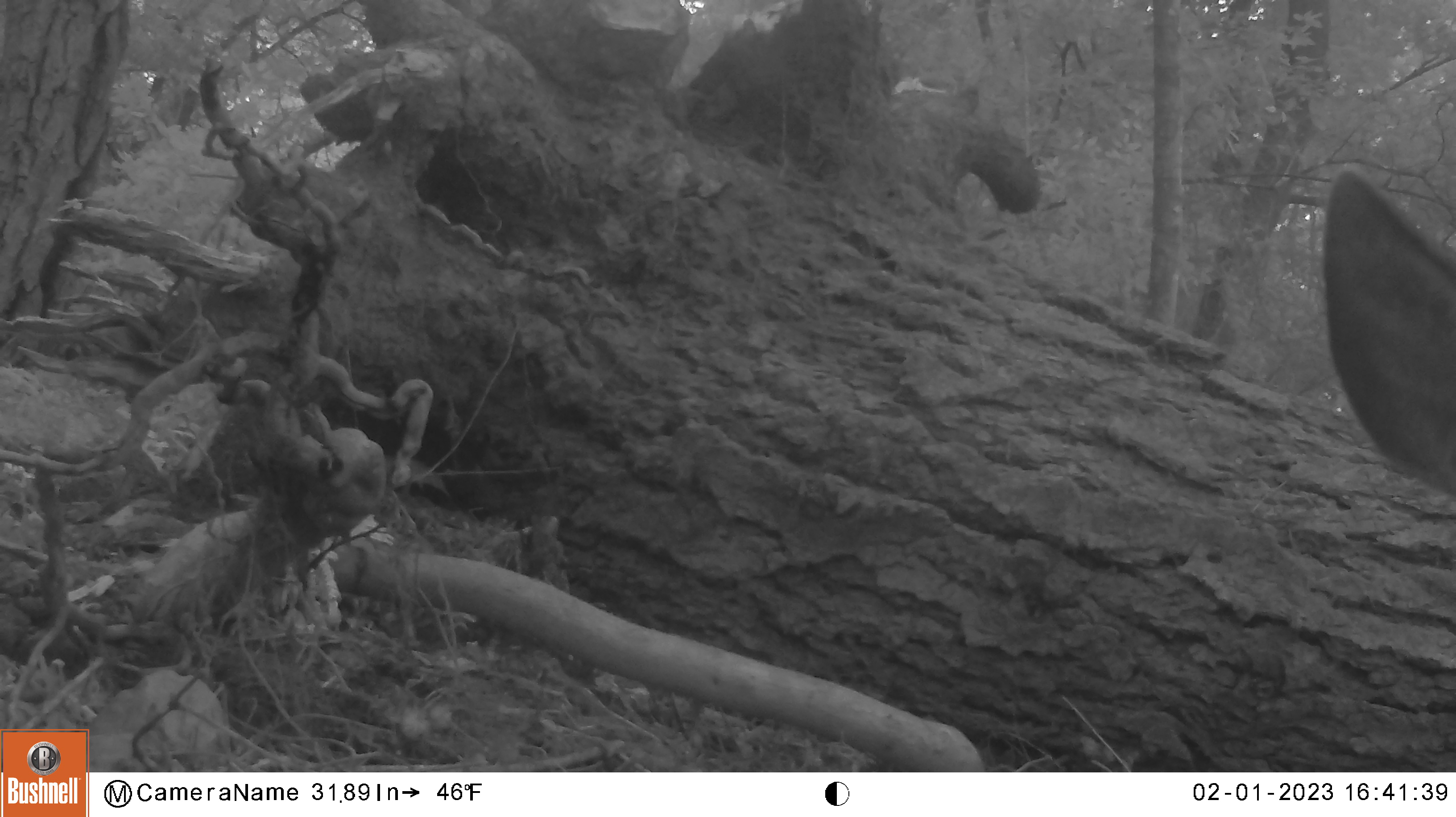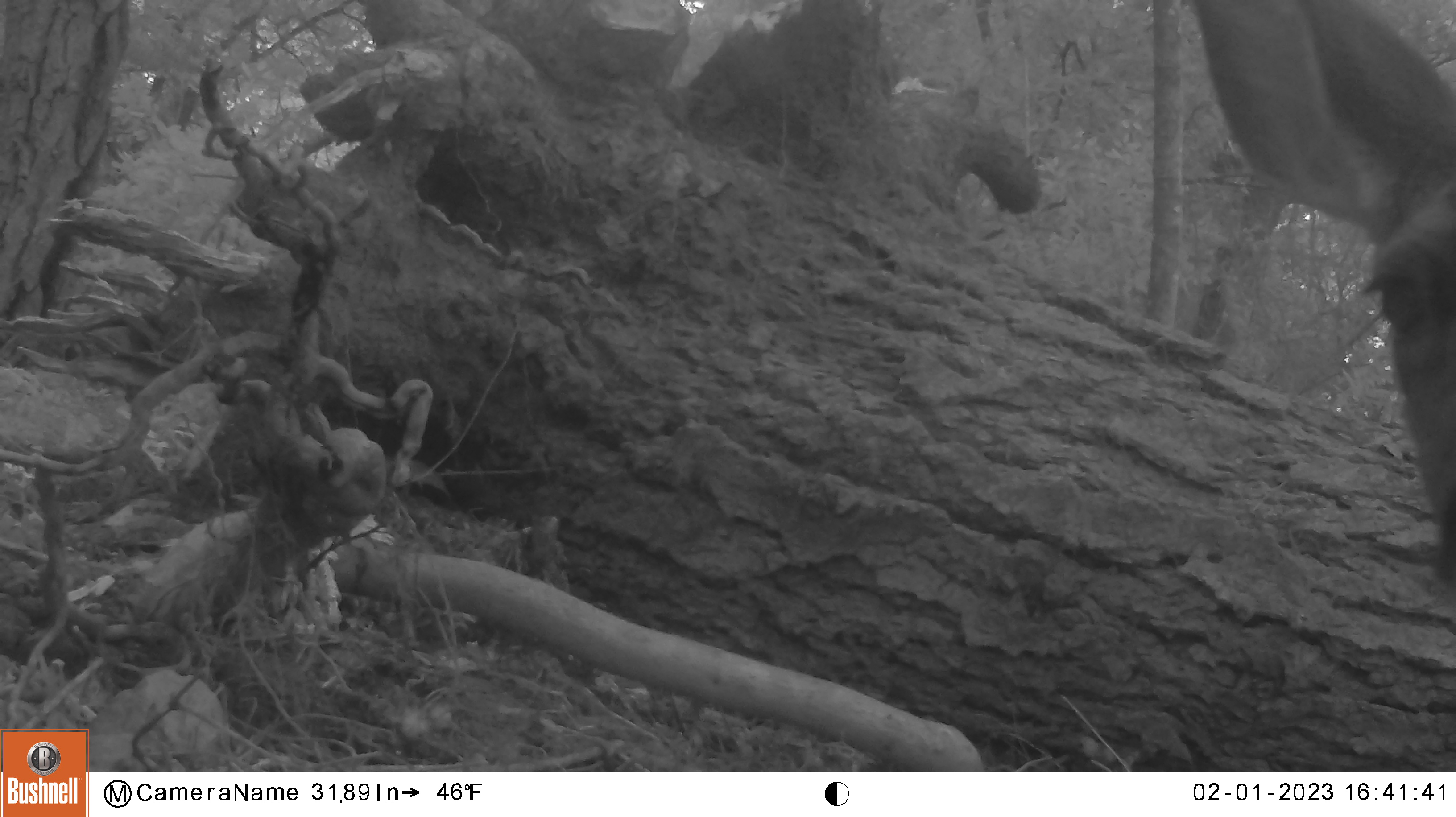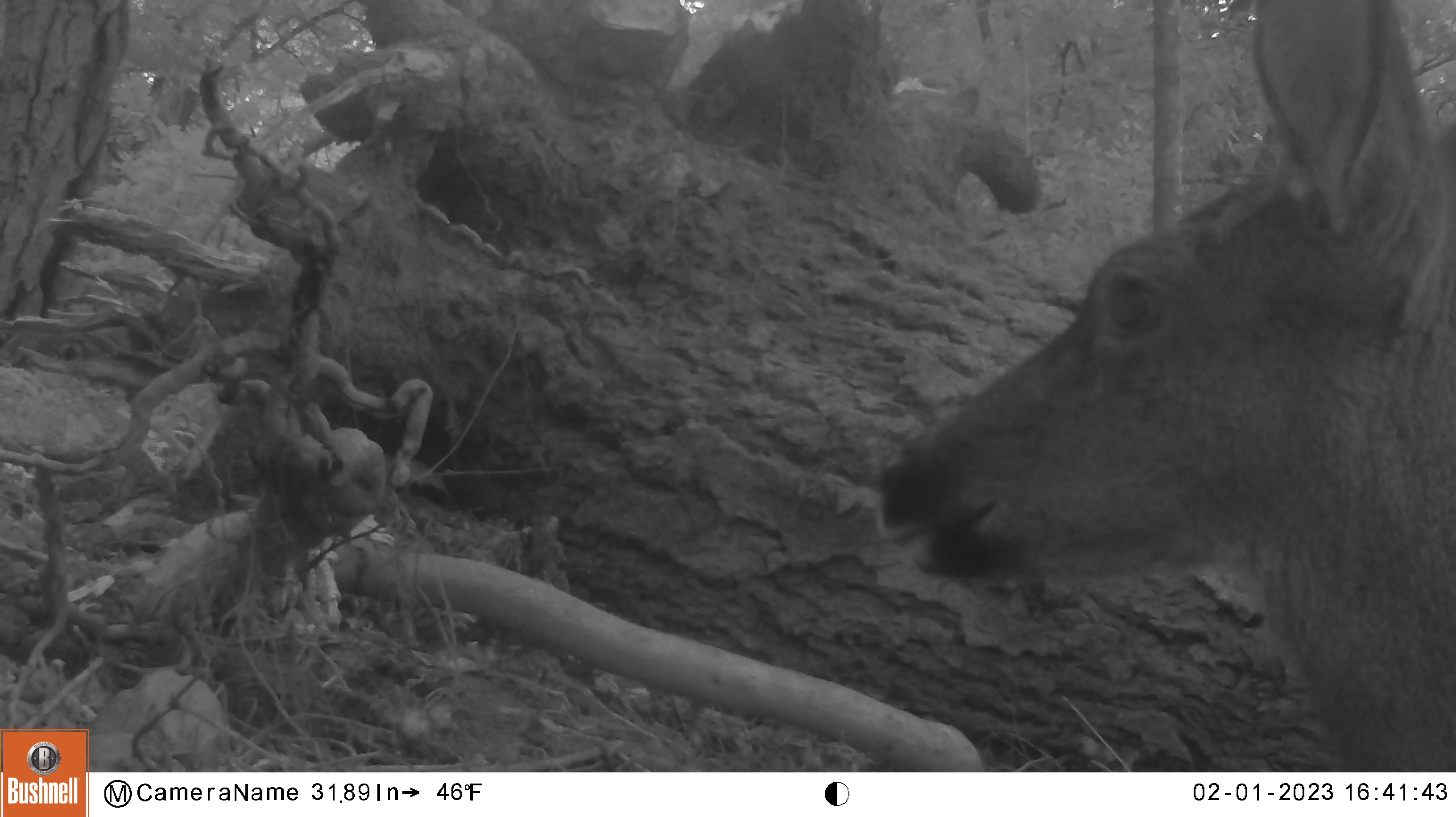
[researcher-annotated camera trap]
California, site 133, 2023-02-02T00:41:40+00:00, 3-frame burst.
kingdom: Animalia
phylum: Chordata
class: Mammalia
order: Artiodactyla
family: Cervidae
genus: Odocoileus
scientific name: Odocoileus hemionus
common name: mule deer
Mule deer (Odocoileus hemionus).